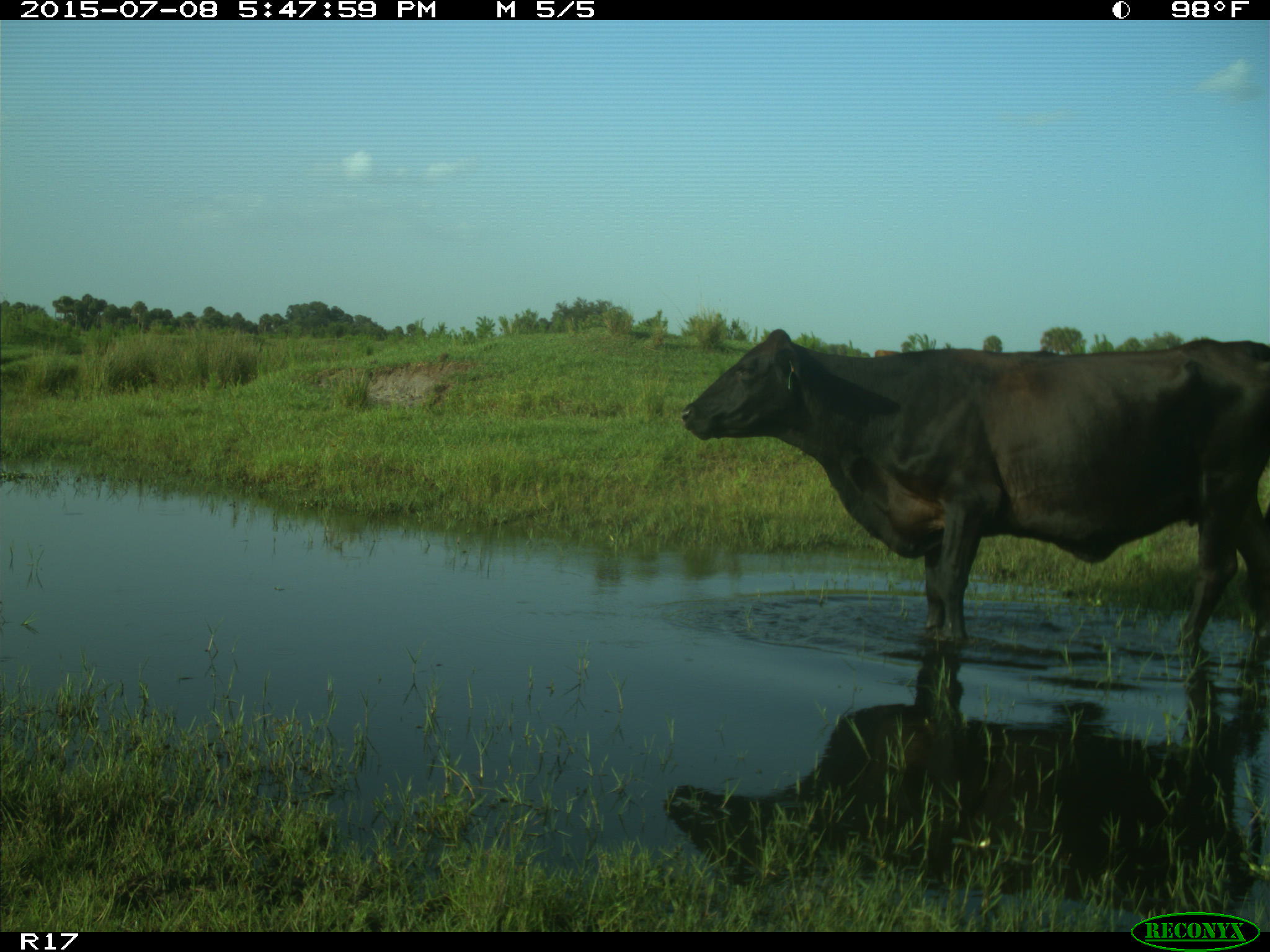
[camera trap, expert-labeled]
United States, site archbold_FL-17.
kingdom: Animalia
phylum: Chordata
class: Mammalia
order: Artiodactyla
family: Bovidae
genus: Bos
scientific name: Bos taurus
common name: domestic cow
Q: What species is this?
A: Bos taurus (domestic cow).